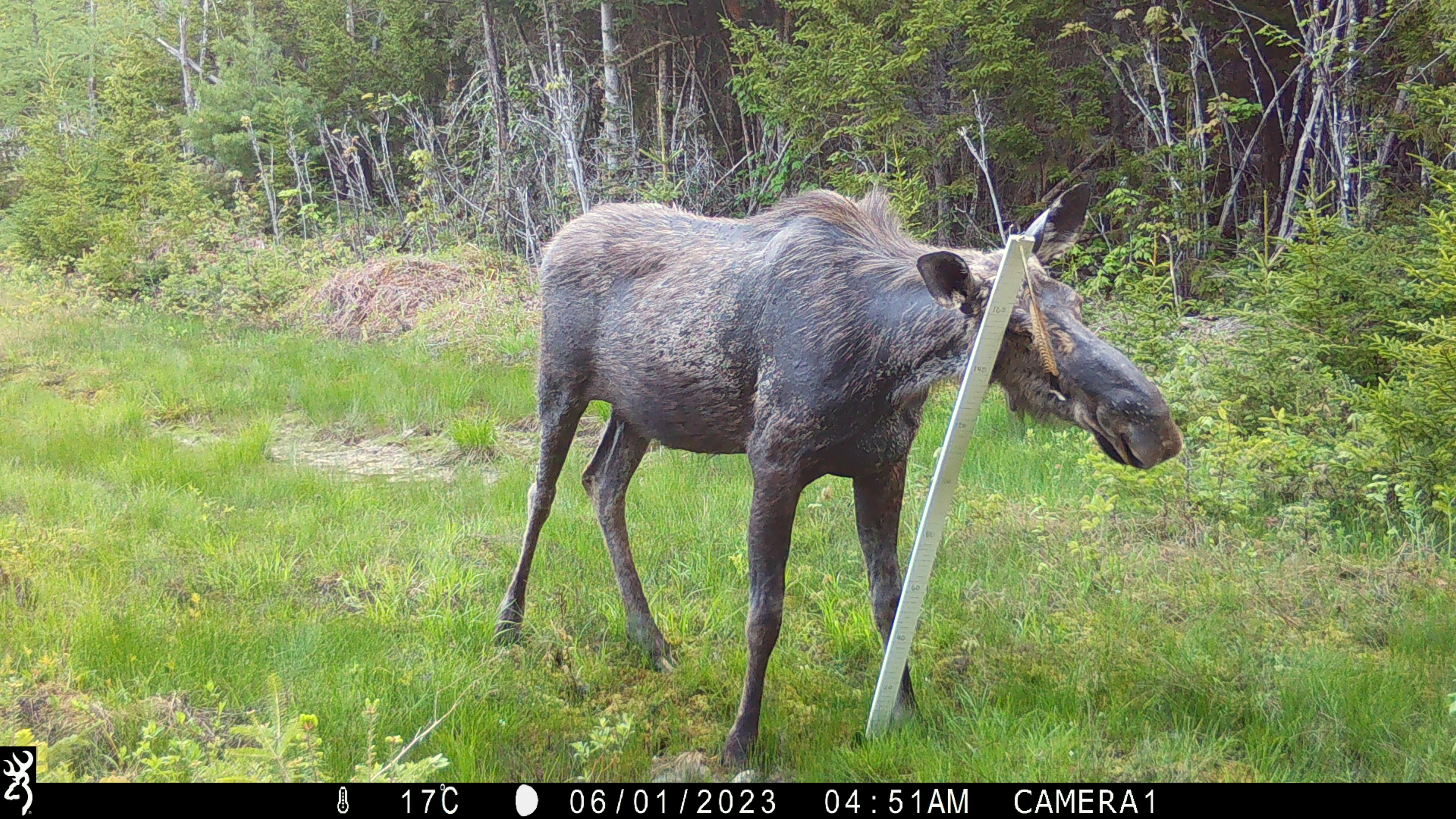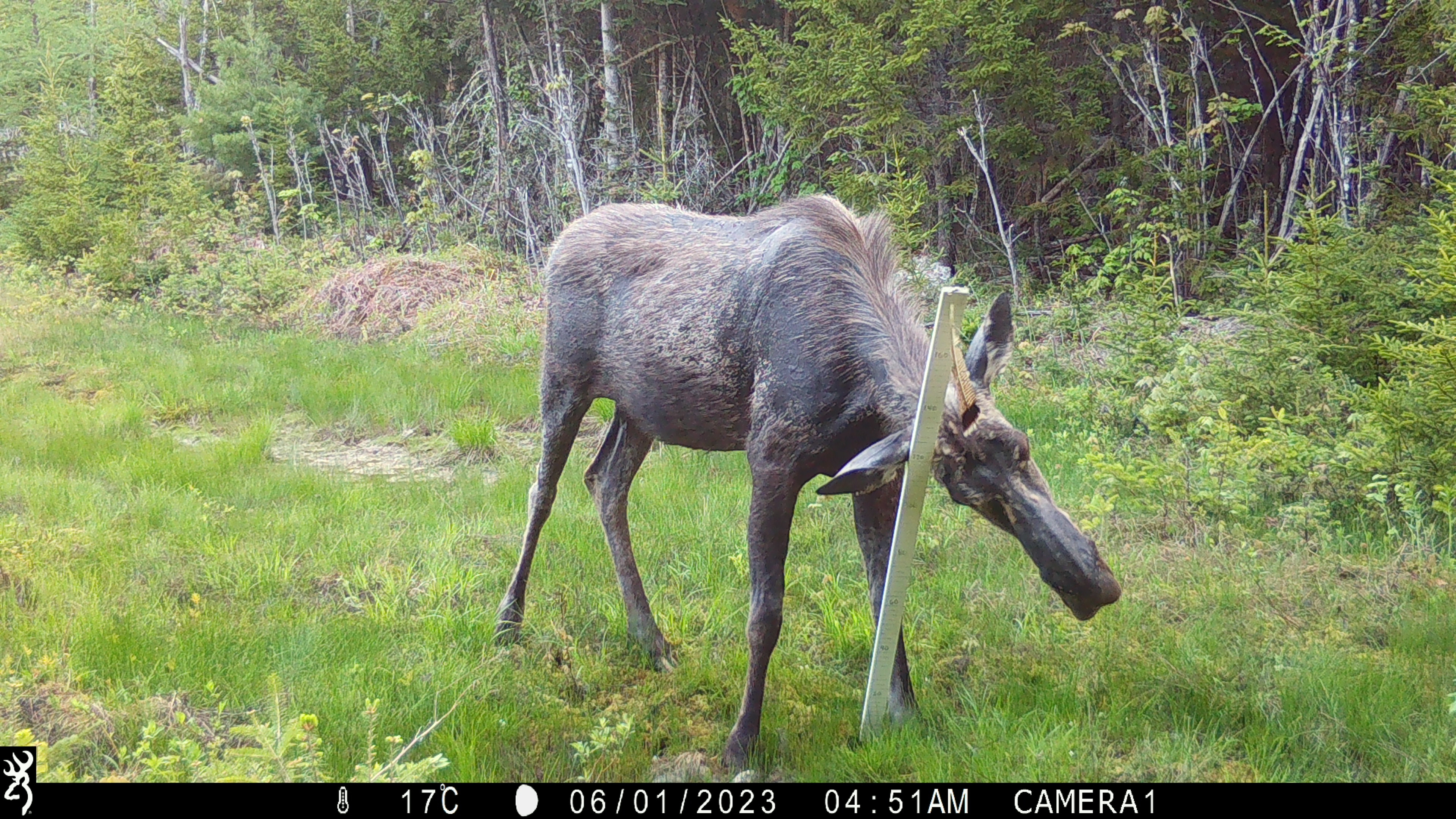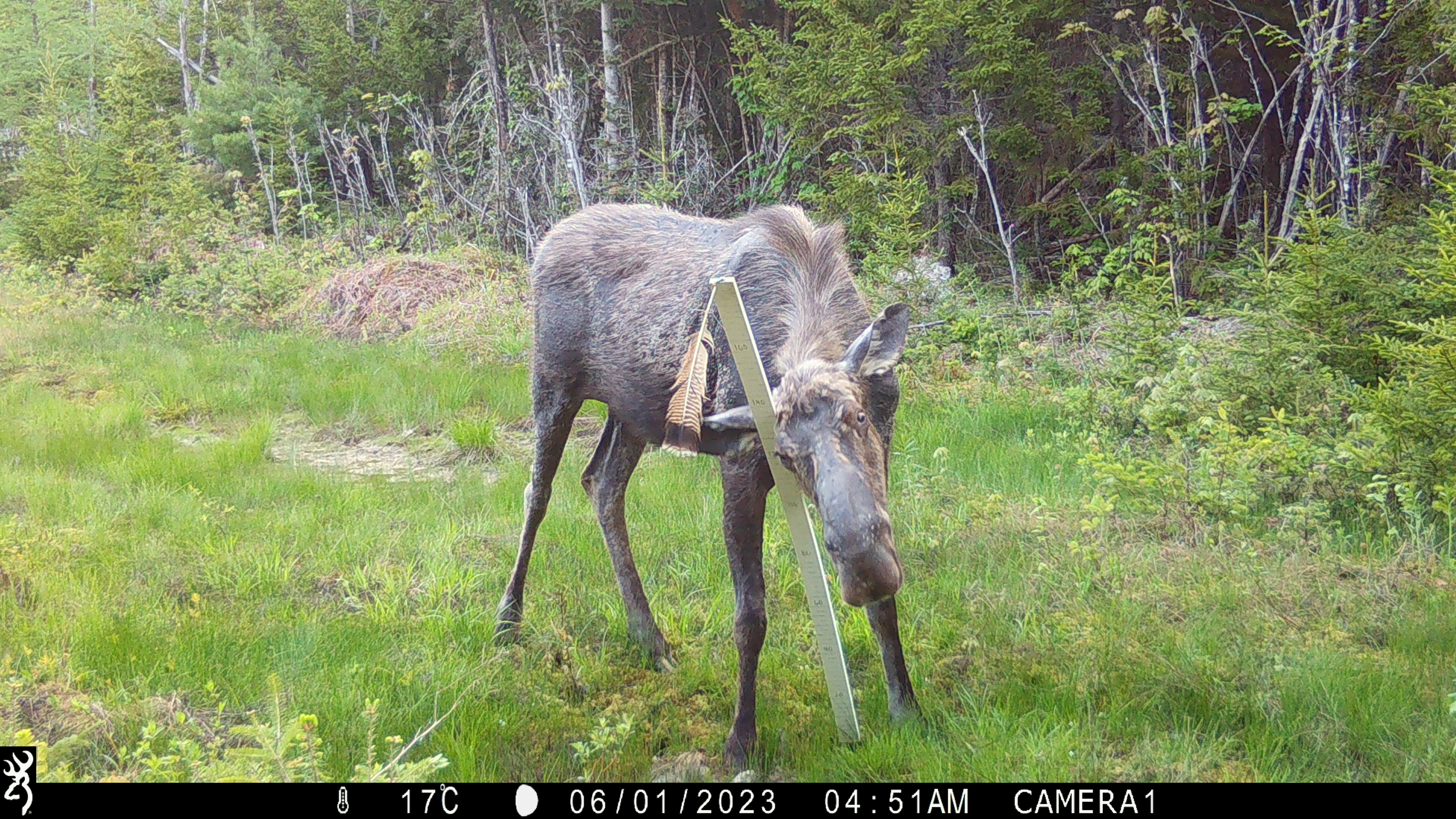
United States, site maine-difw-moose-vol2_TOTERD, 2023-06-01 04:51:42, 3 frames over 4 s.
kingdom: Animalia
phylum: Chordata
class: Mammalia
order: Artiodactyla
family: Cervidae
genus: Alces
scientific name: Alces alces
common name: moose